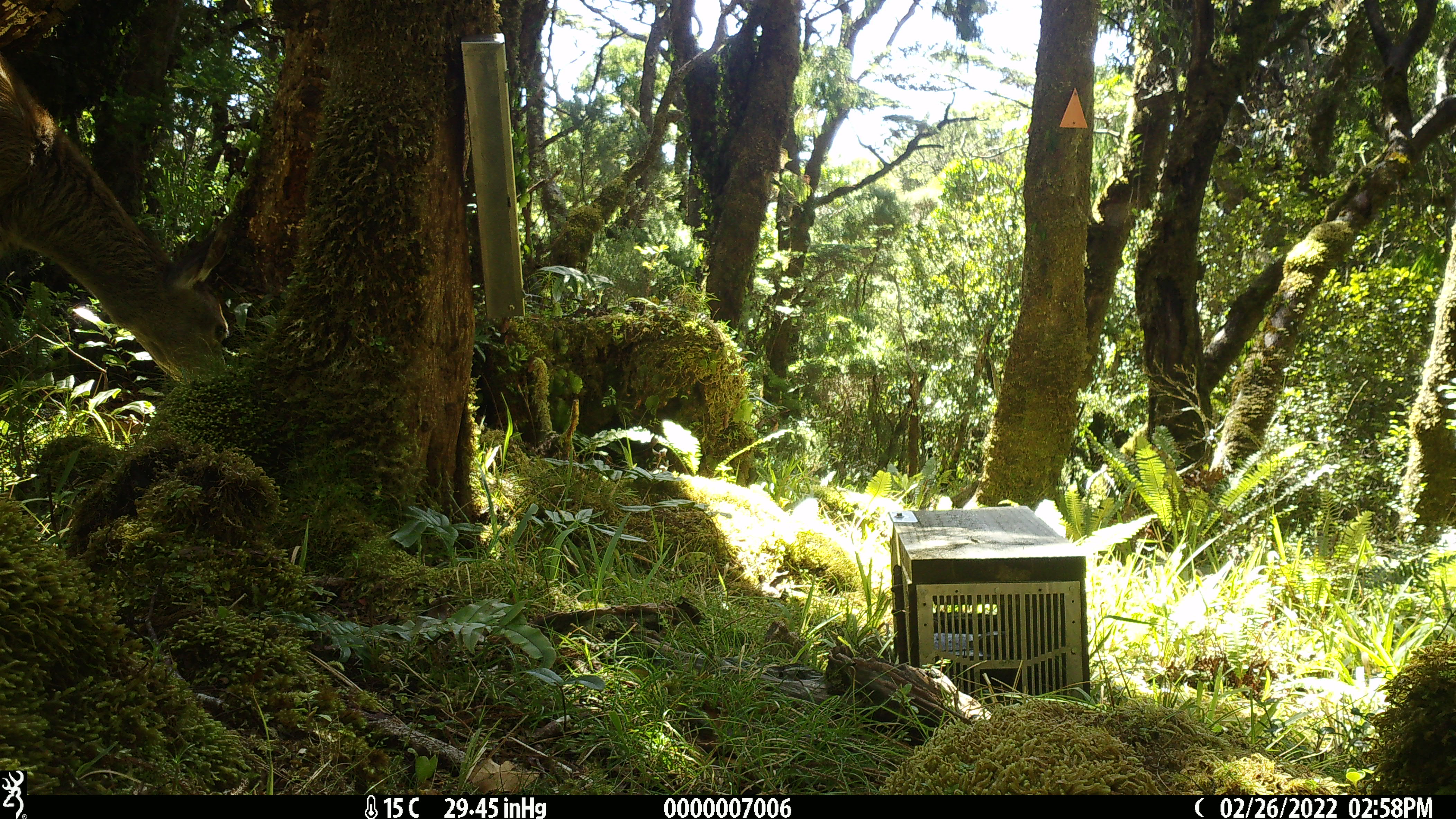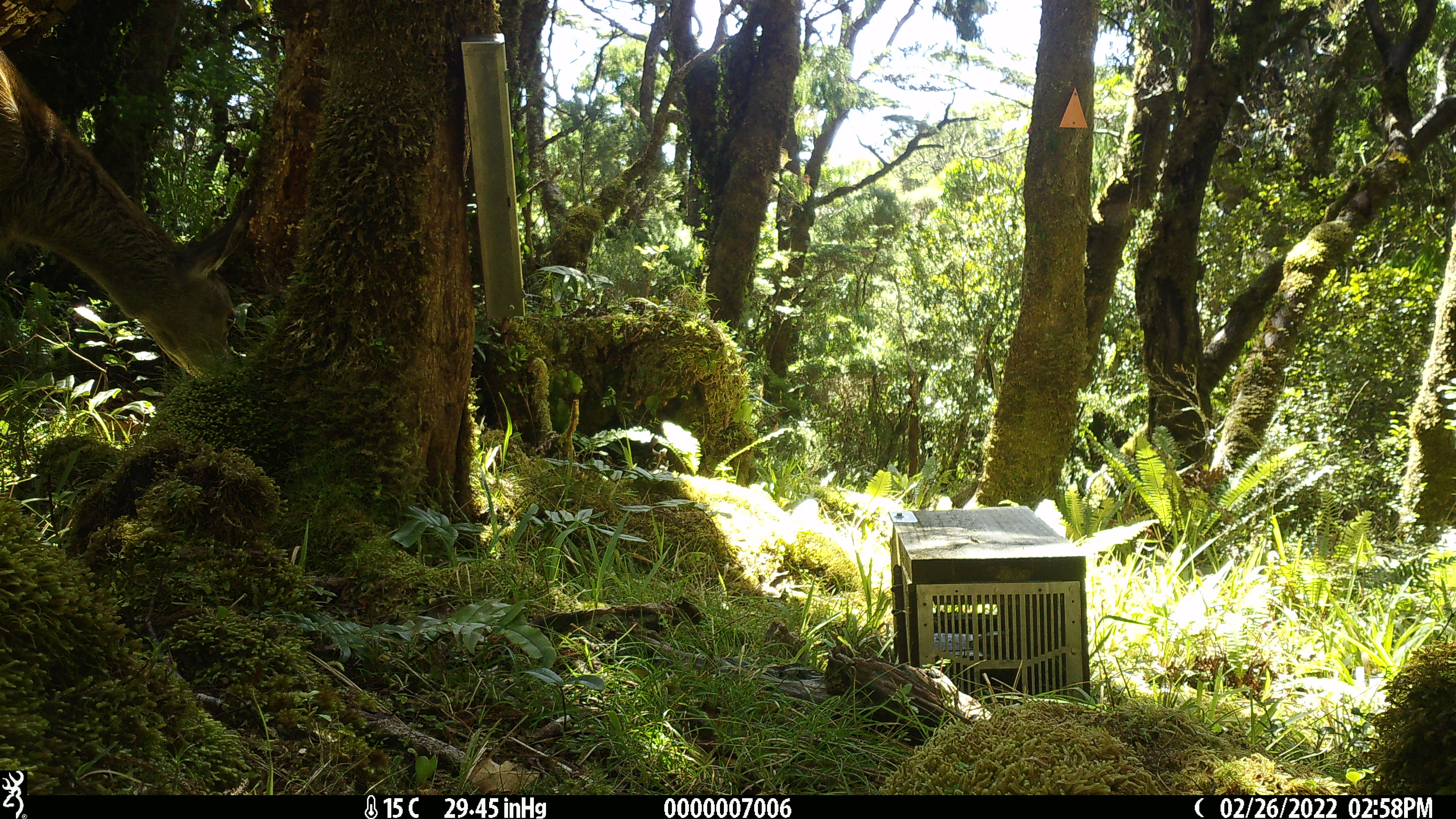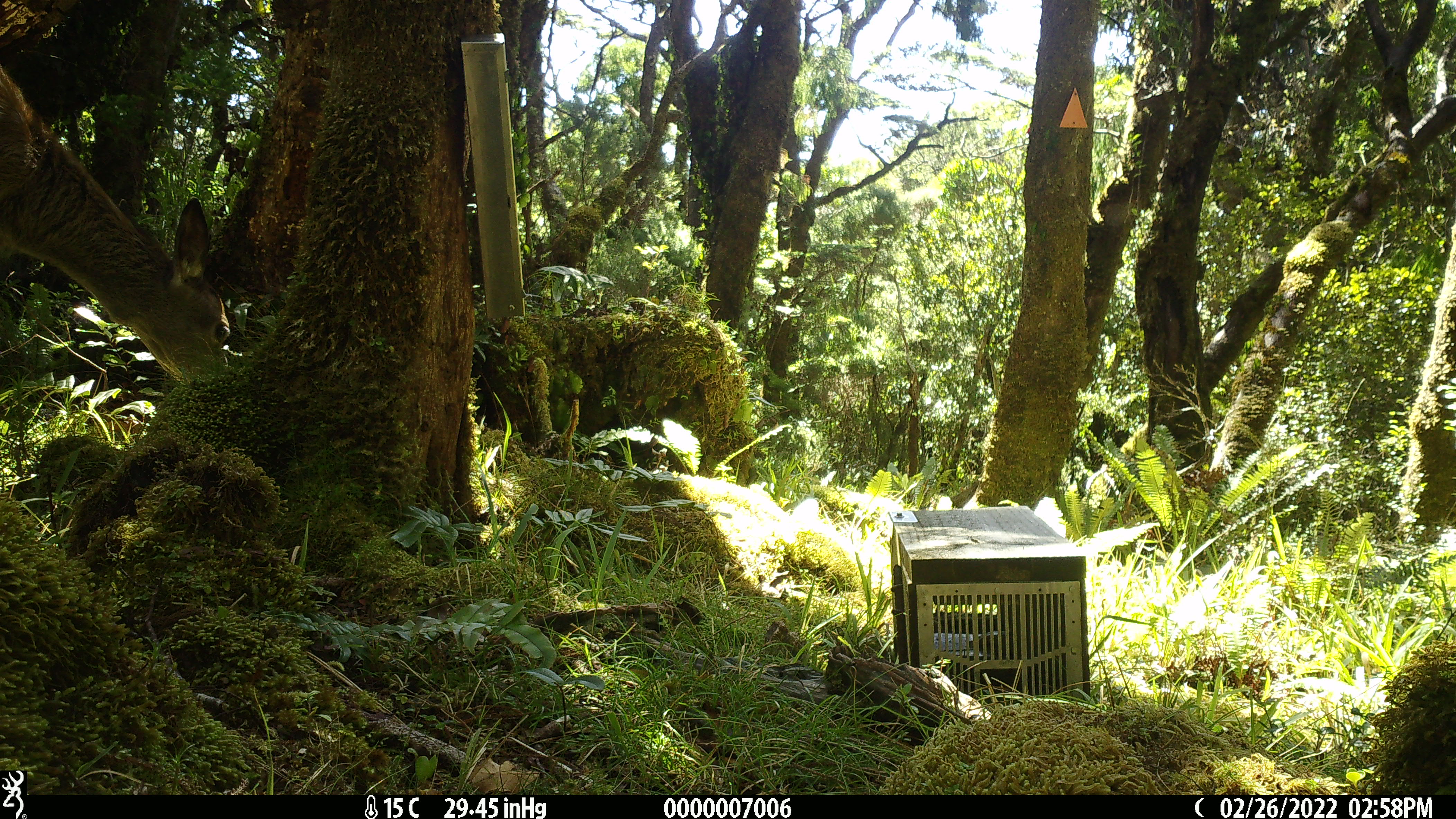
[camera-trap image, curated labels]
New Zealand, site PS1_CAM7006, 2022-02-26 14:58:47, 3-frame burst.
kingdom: Animalia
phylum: Chordata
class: Mammalia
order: Artiodactyla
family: Cervidae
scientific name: Cervidae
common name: deer